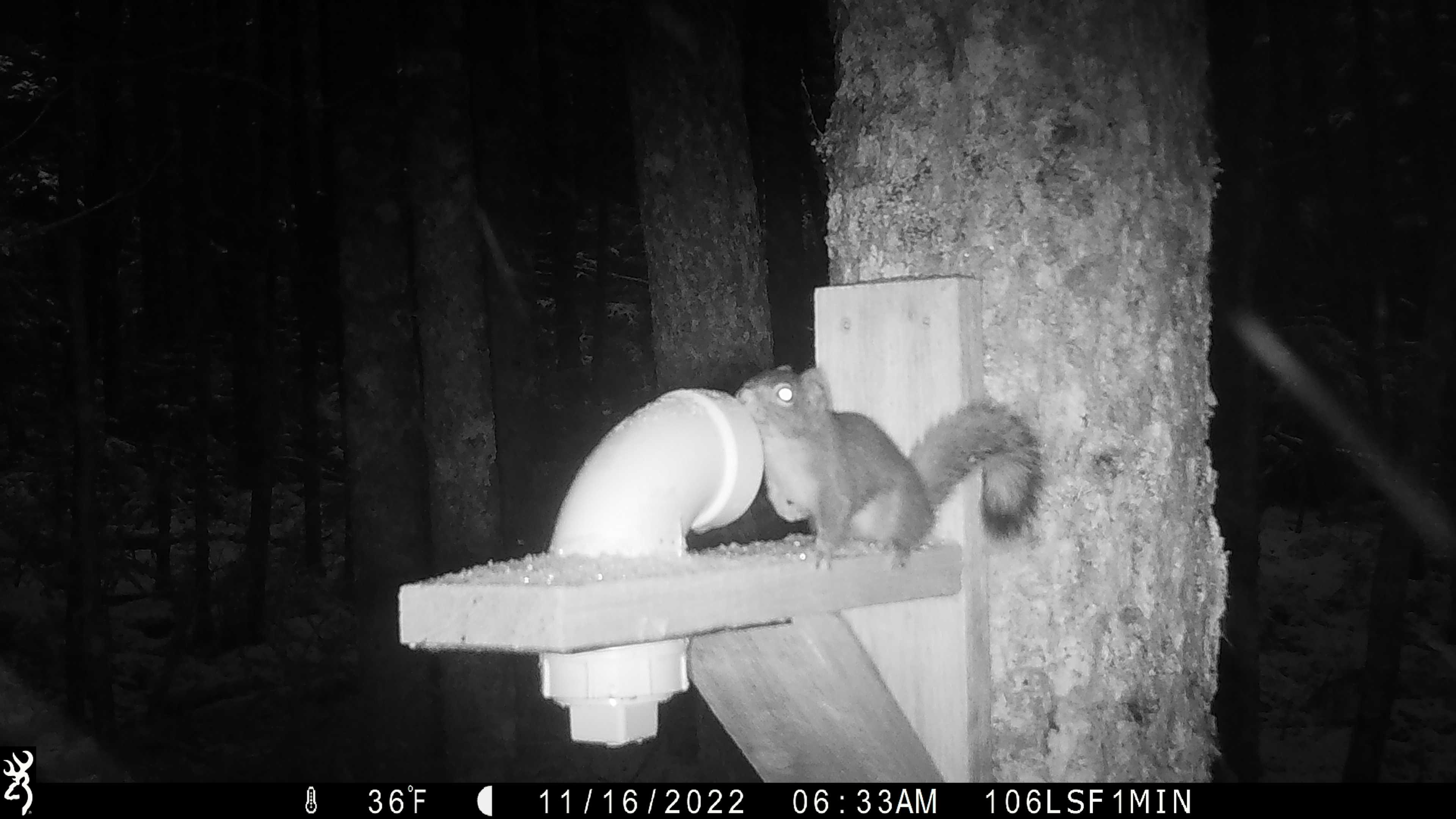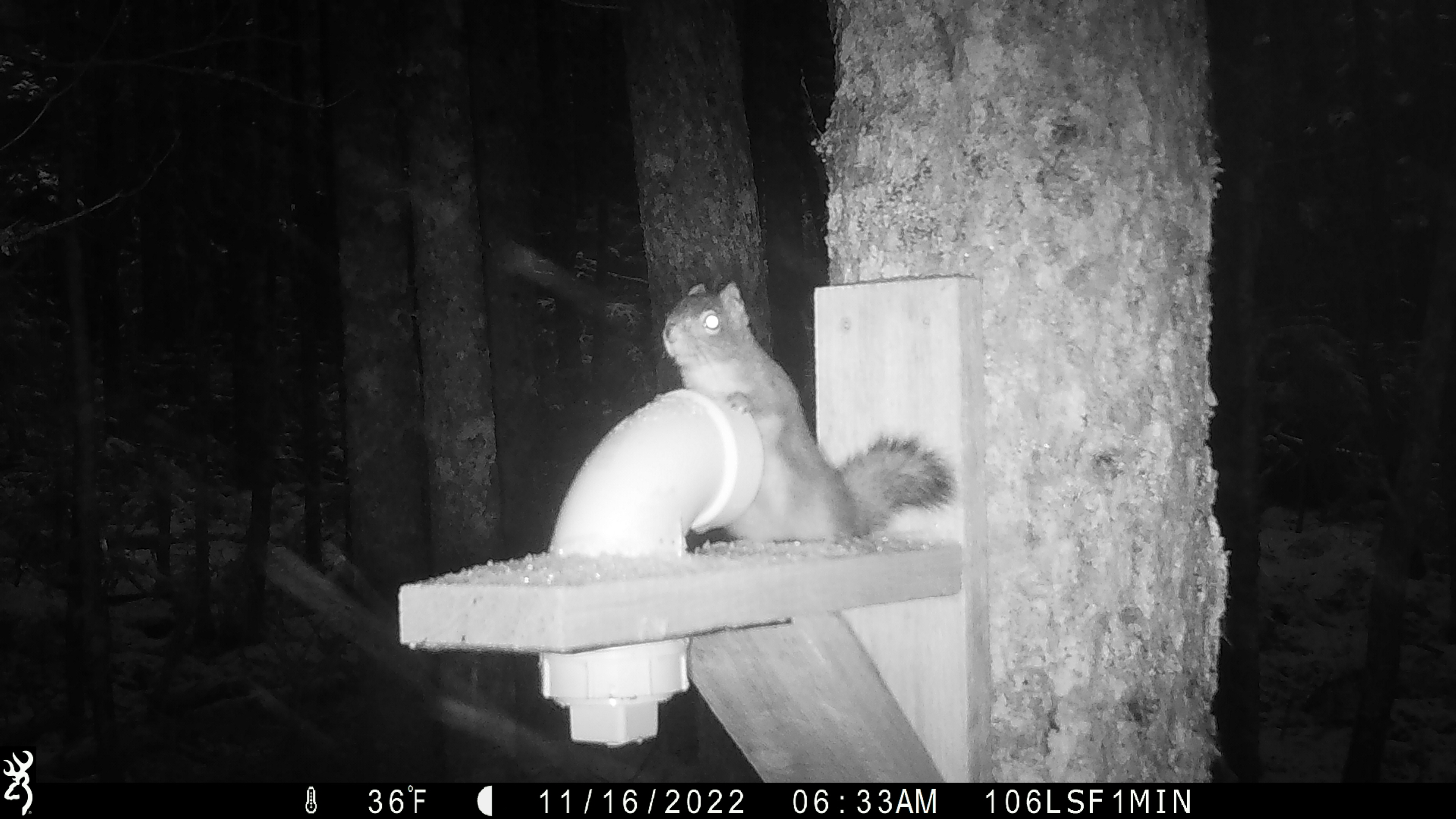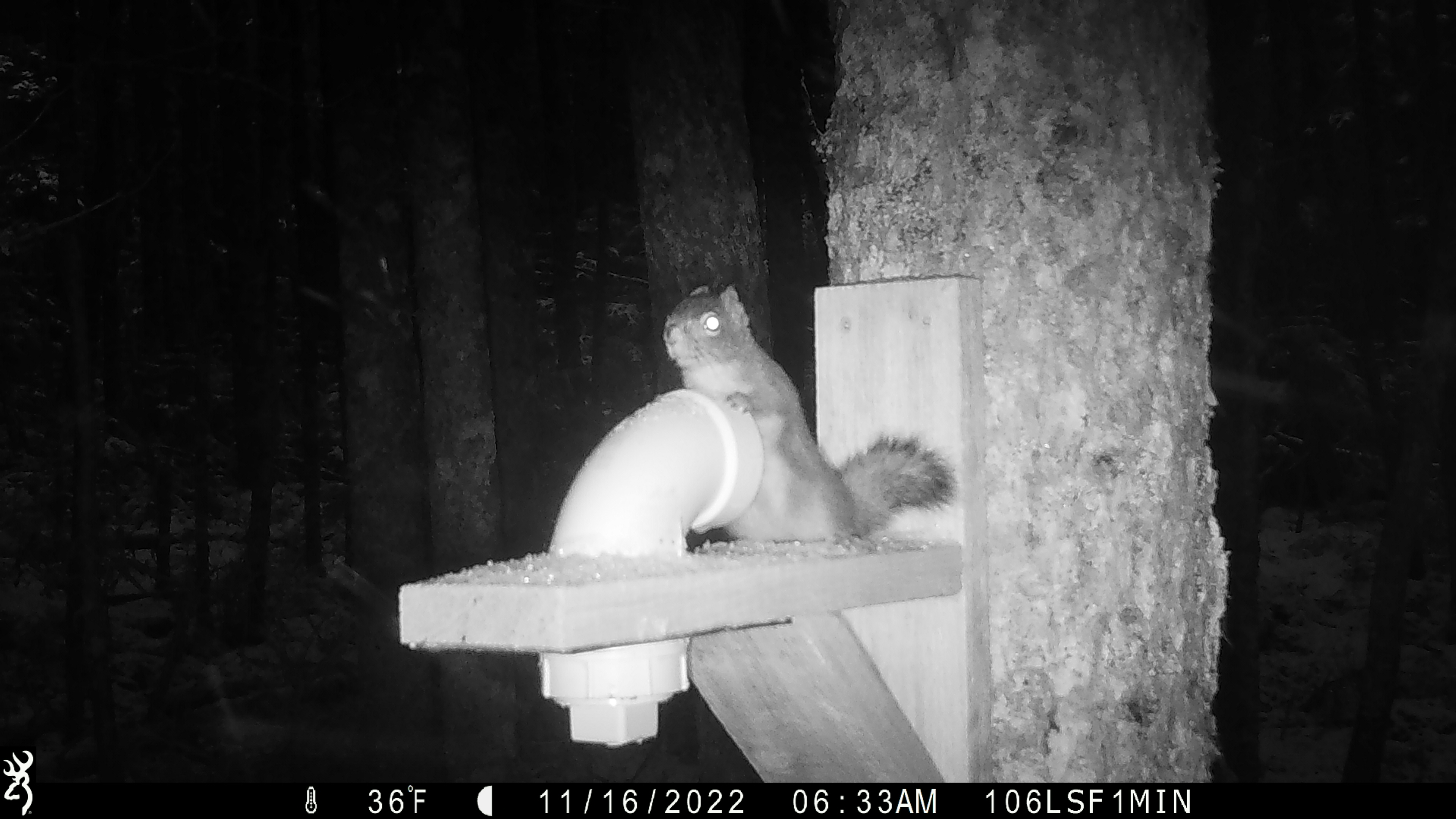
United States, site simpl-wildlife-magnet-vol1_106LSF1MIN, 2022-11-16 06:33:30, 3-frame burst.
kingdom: Animalia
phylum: Chordata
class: Mammalia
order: Rodentia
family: Sciuridae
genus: Tamiasciurus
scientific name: Tamiasciurus hudsonicus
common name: red squirrel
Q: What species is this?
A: Red squirrel (Tamiasciurus hudsonicus).